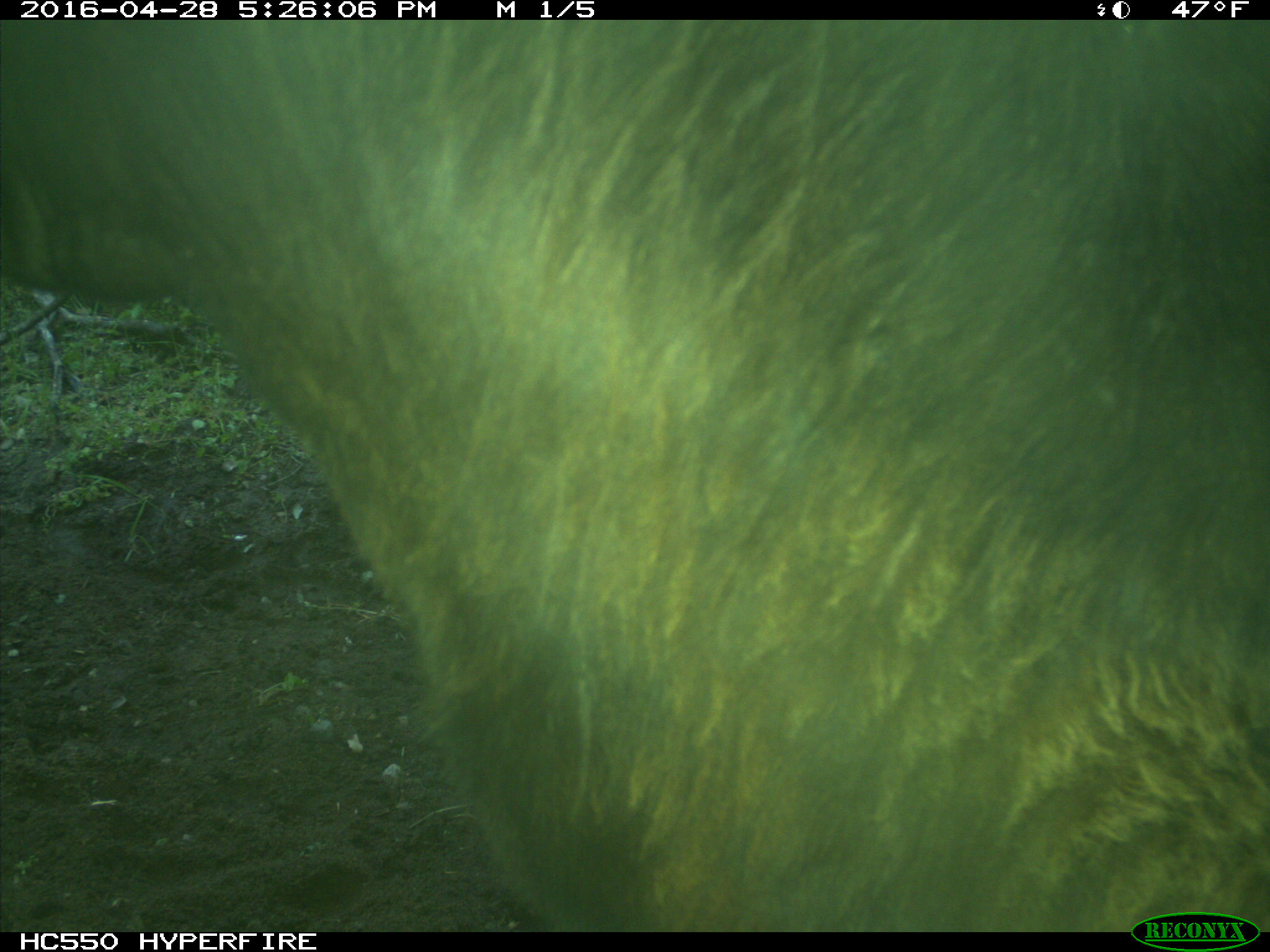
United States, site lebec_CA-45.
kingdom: Animalia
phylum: Chordata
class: Mammalia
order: Artiodactyla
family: Bovidae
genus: Bos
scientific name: Bos taurus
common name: domestic cow